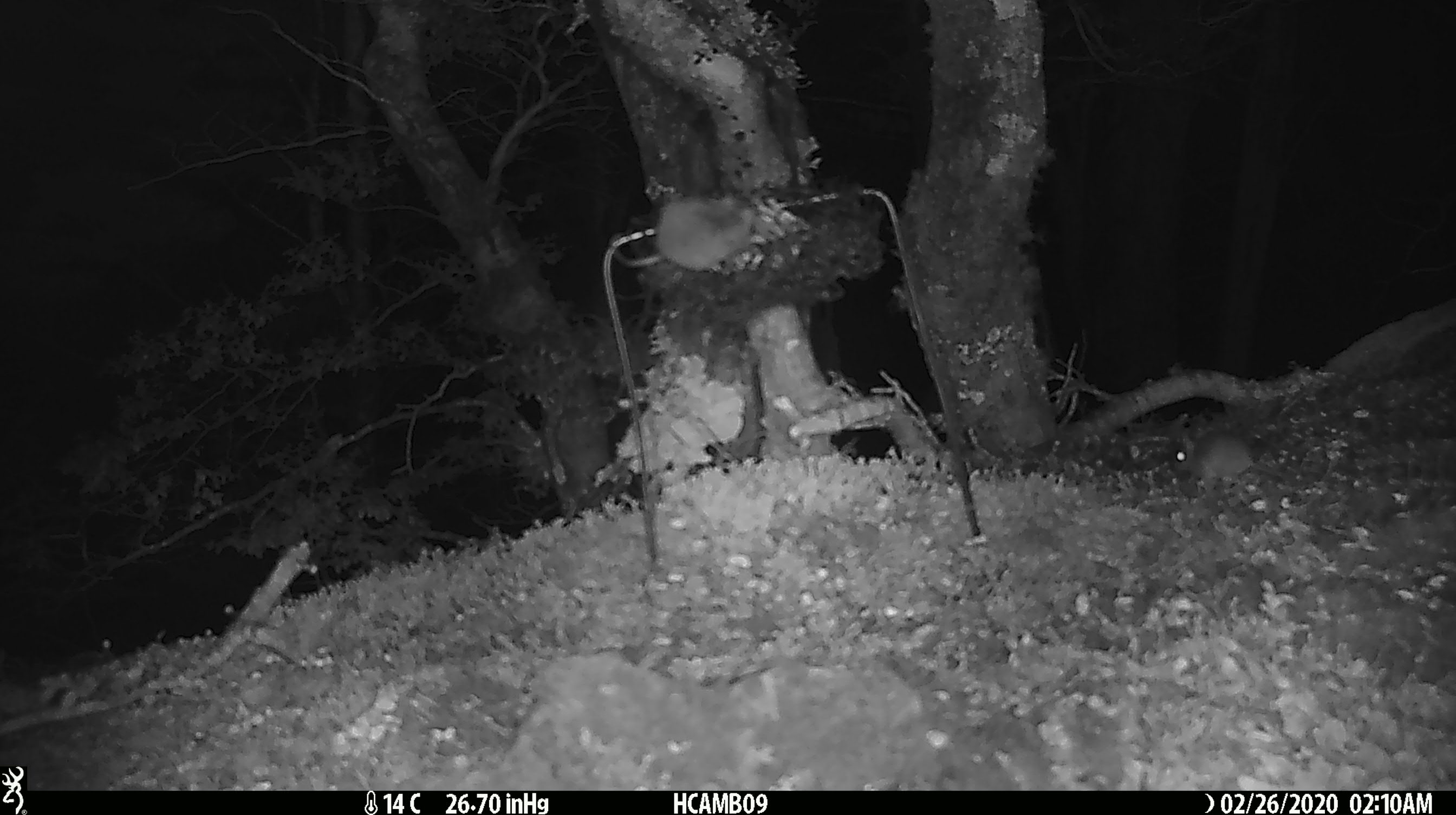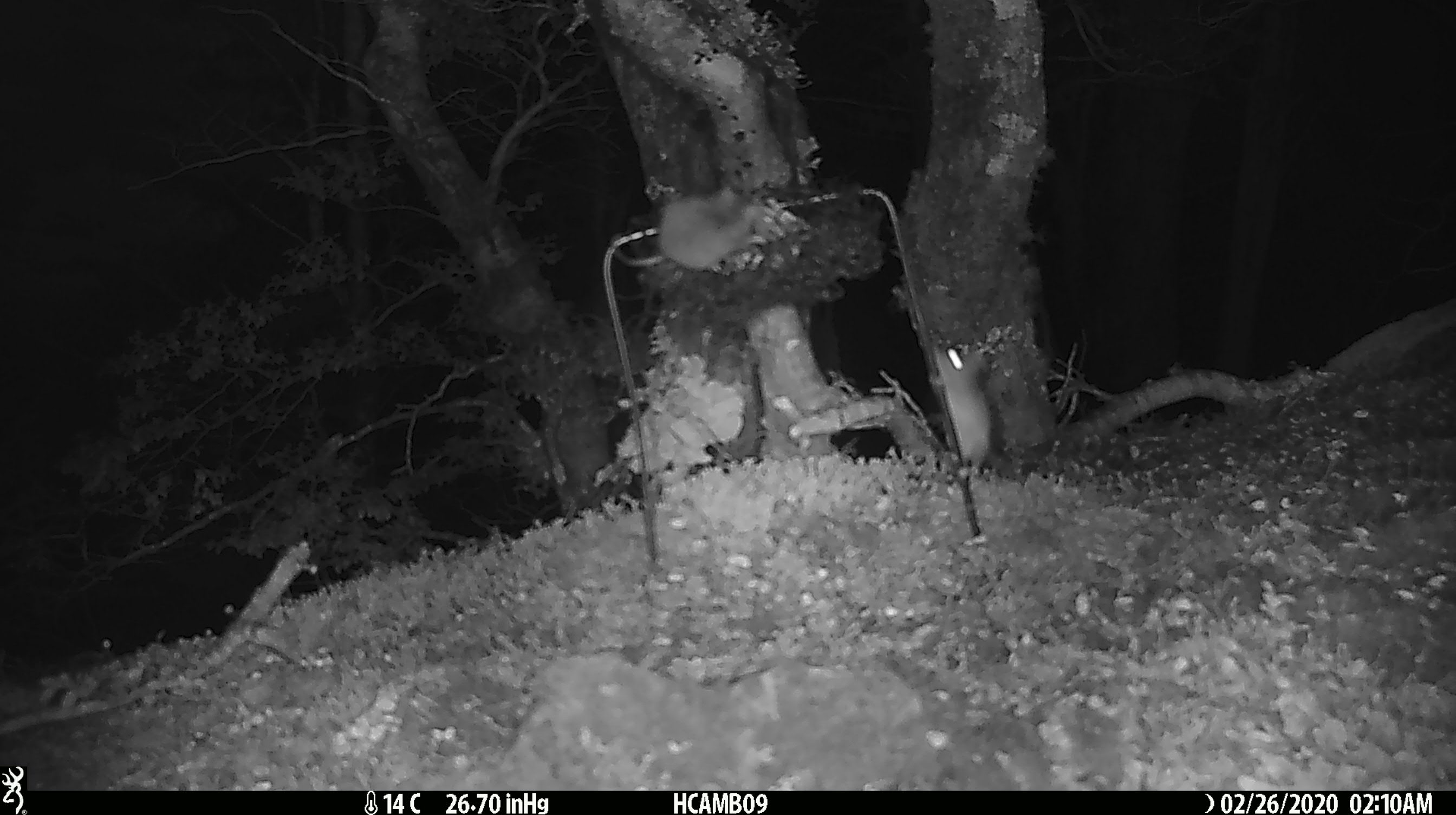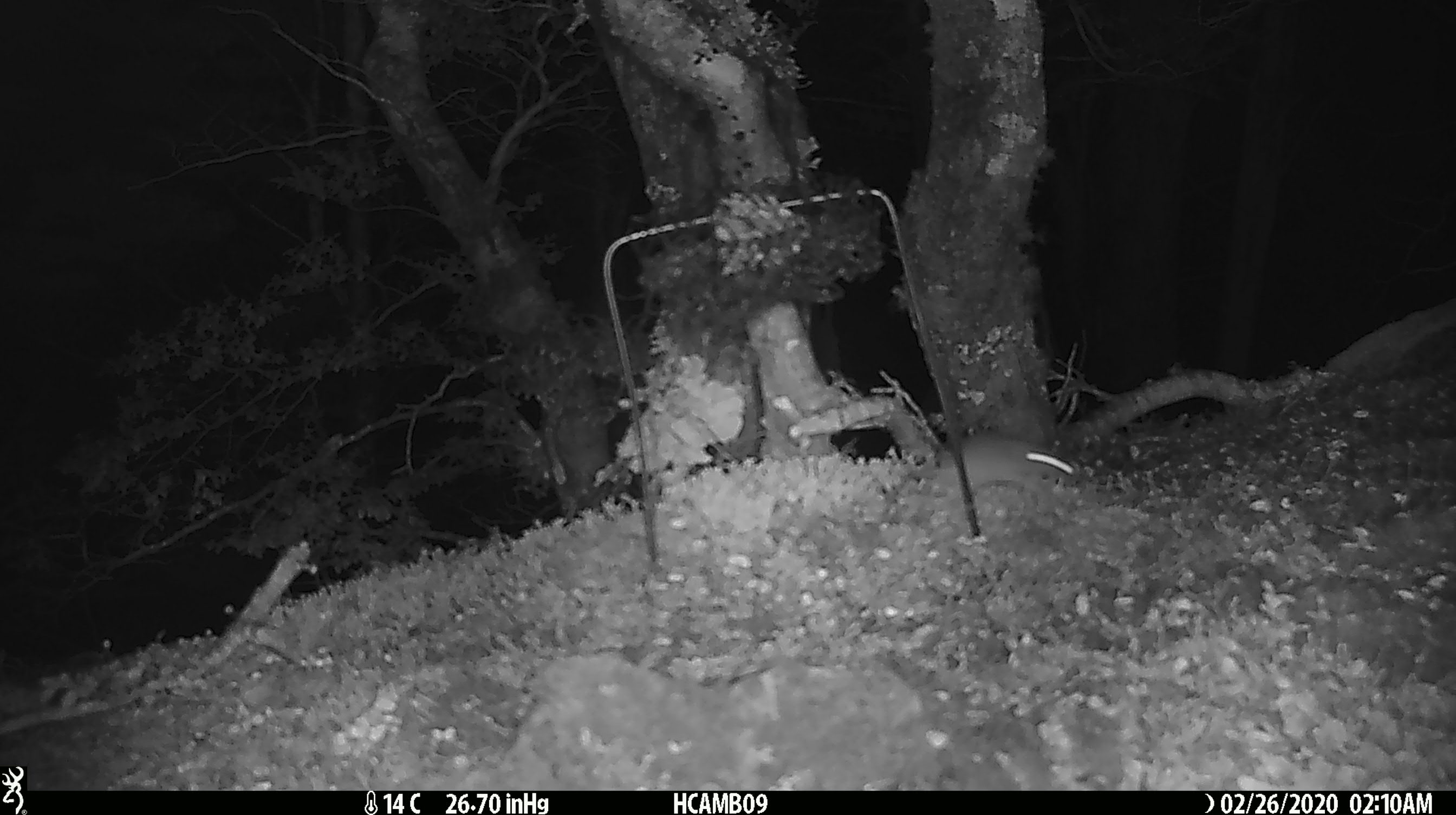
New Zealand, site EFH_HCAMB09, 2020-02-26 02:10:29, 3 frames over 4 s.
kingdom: Animalia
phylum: Chordata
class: Mammalia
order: Rodentia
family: Muridae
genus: Mus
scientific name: Mus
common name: mouse